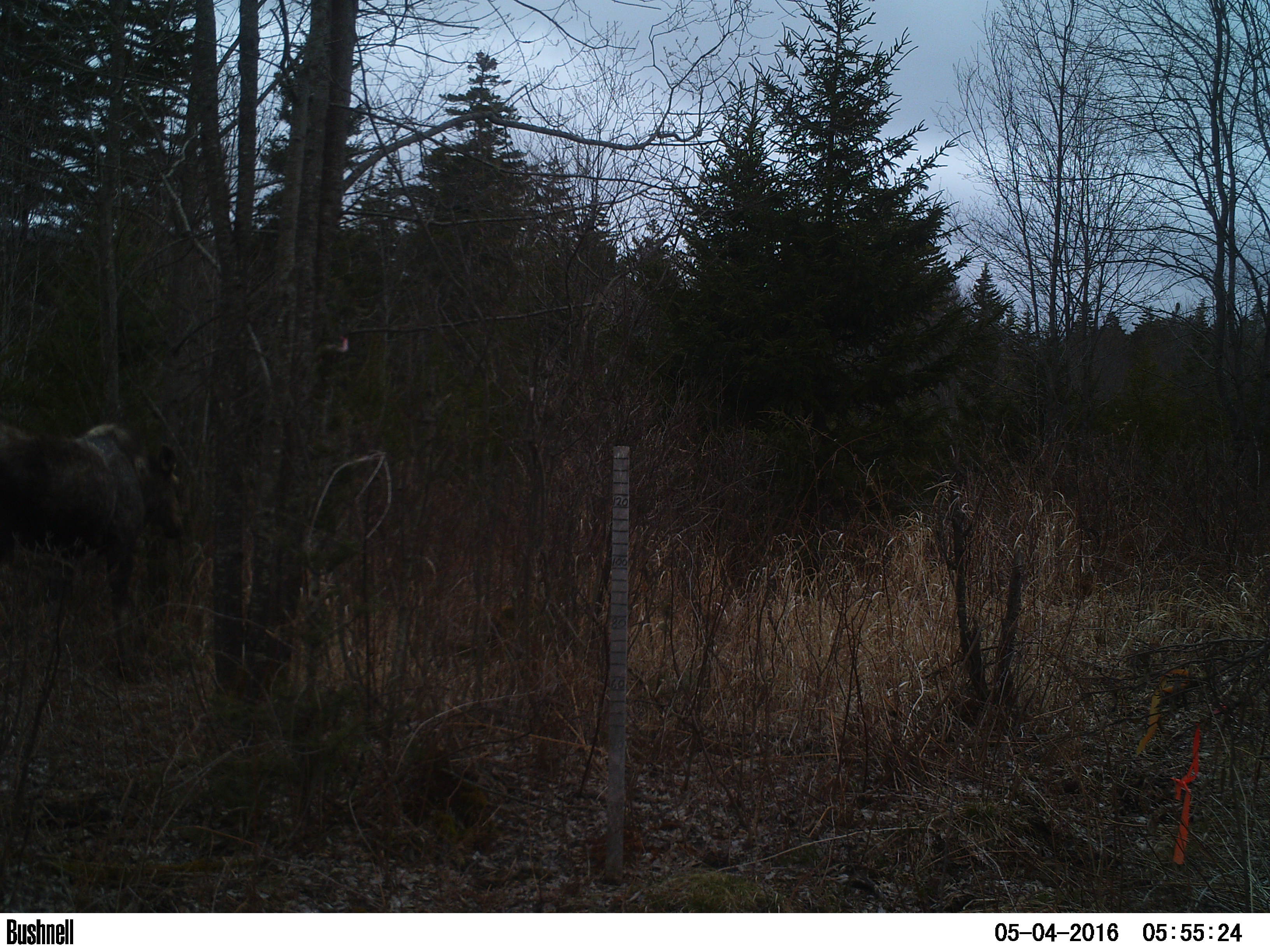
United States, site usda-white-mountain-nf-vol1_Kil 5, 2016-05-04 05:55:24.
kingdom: Animalia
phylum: Chordata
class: Mammalia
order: Artiodactyla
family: Cervidae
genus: Alces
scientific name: Alces alces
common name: moose